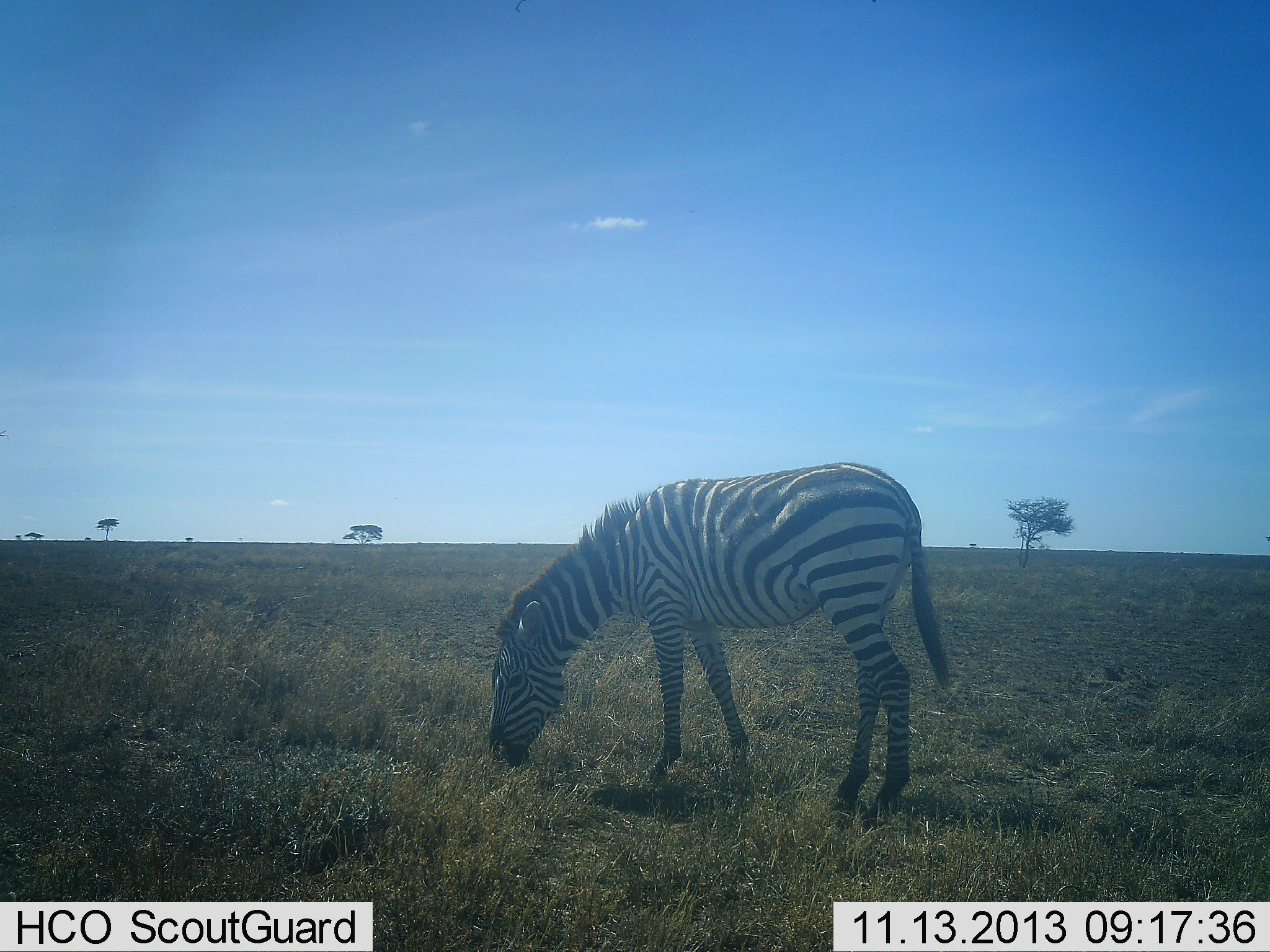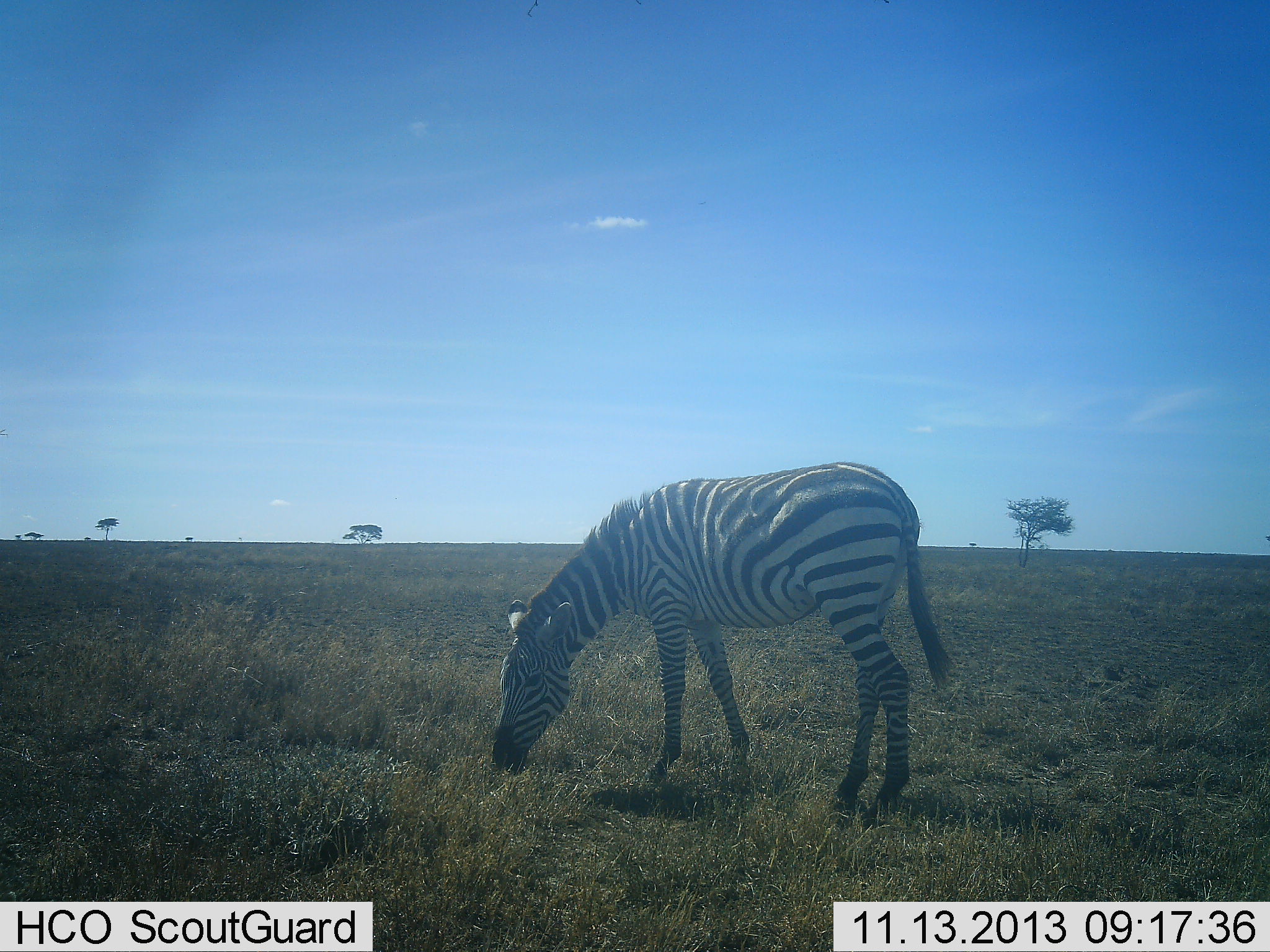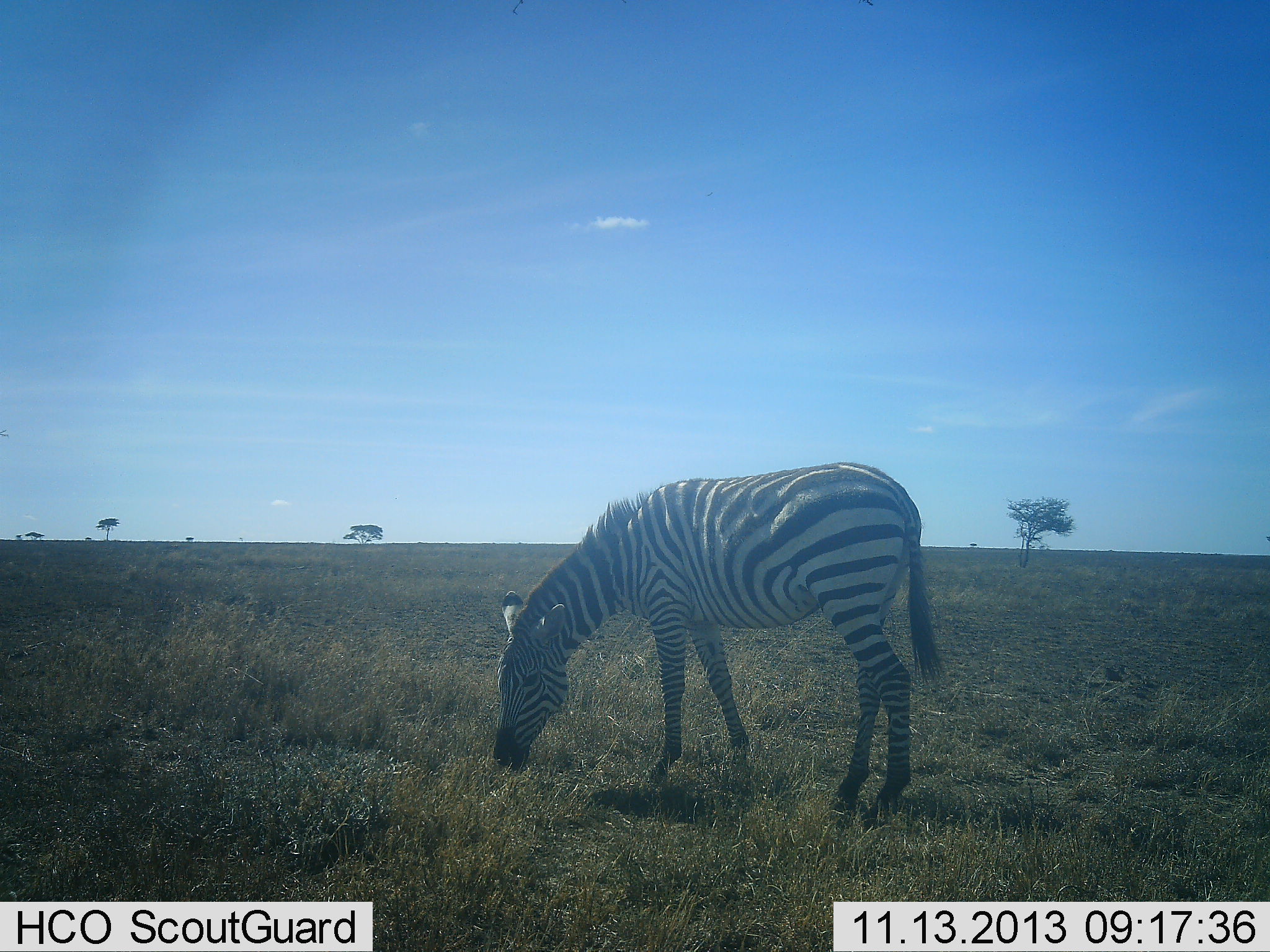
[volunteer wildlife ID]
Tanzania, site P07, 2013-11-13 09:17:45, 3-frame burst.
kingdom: Animalia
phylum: Chordata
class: Mammalia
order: Perissodactyla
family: Equidae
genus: Equus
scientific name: Equus quagga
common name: plains zebra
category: zebra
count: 1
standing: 21%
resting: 0%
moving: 0%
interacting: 0%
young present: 0%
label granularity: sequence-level